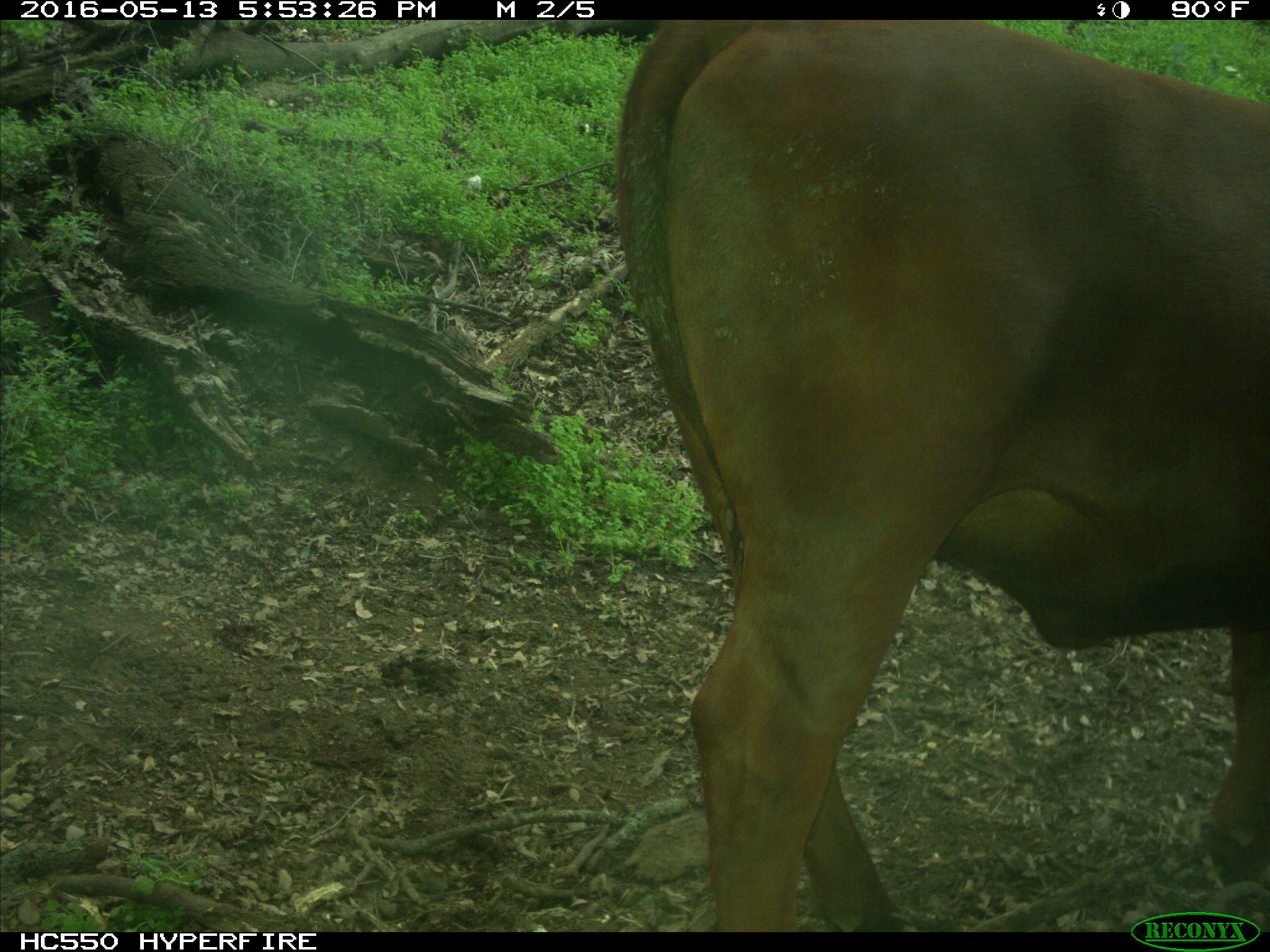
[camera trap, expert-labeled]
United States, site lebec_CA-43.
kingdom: Animalia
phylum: Chordata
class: Mammalia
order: Artiodactyla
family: Bovidae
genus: Bos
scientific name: Bos taurus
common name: domestic cow